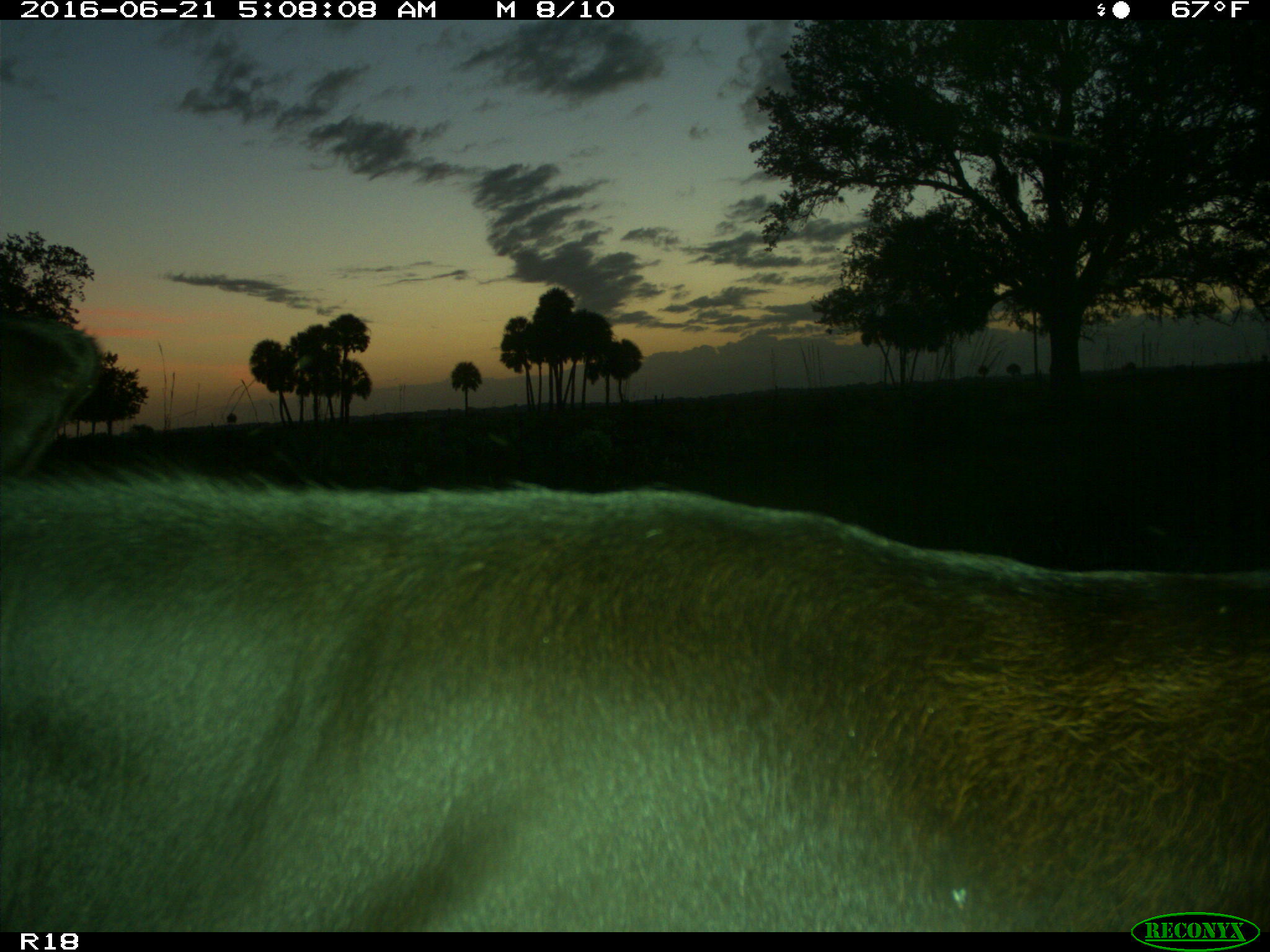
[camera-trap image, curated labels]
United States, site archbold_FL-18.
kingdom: Animalia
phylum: Chordata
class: Mammalia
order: Artiodactyla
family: Bovidae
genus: Bos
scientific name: Bos taurus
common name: domestic cow